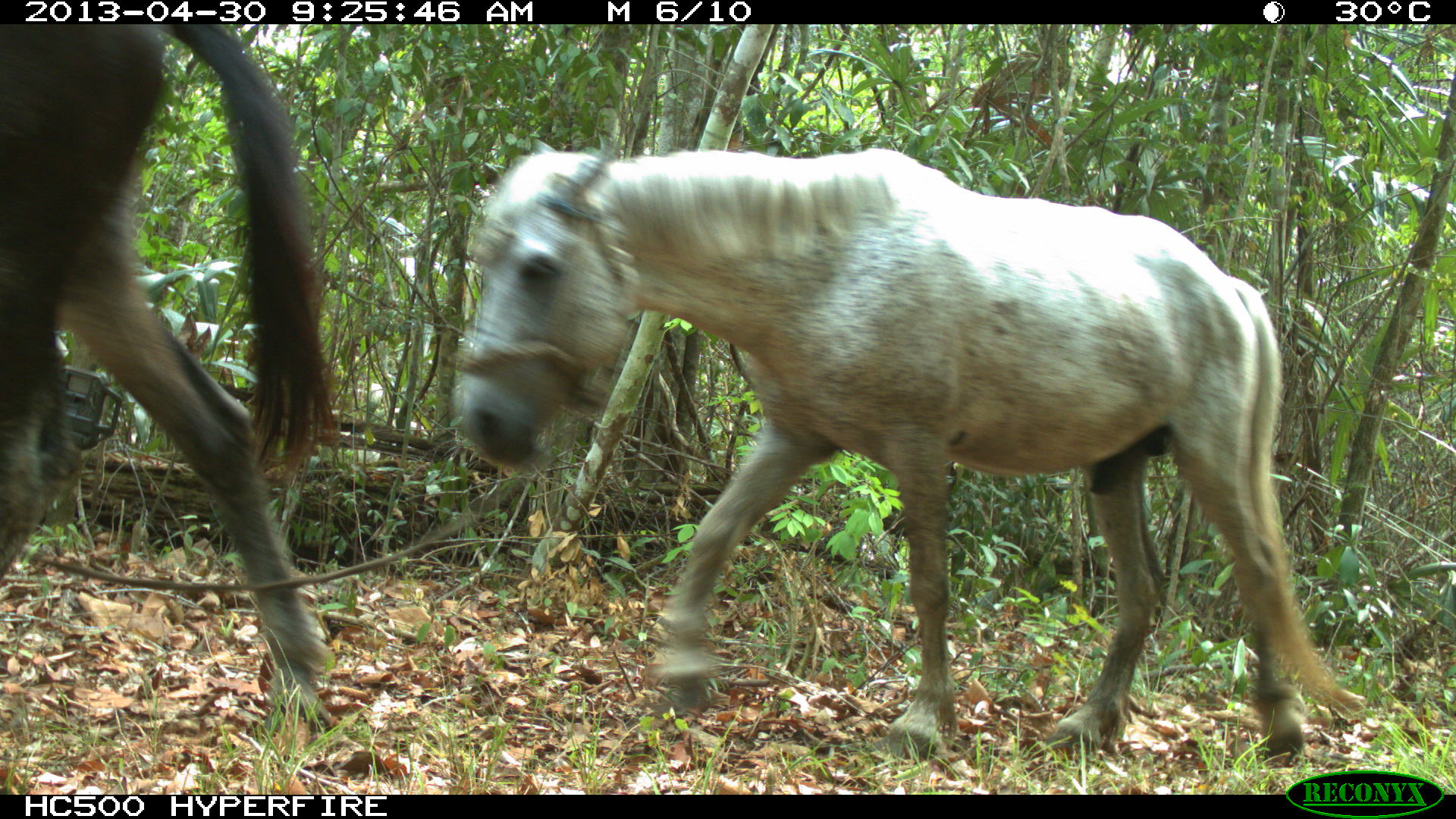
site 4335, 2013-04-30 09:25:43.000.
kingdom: Animalia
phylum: Chordata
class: Mammalia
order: Perissodactyla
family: Equidae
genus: Equus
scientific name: Equus ferus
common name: wild horse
Equus ferus (wild horse), count 3.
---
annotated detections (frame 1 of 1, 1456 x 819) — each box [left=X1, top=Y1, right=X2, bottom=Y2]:
equus ferus: [left=448, top=143, right=1368, bottom=763]; [left=0, top=23, right=343, bottom=734]